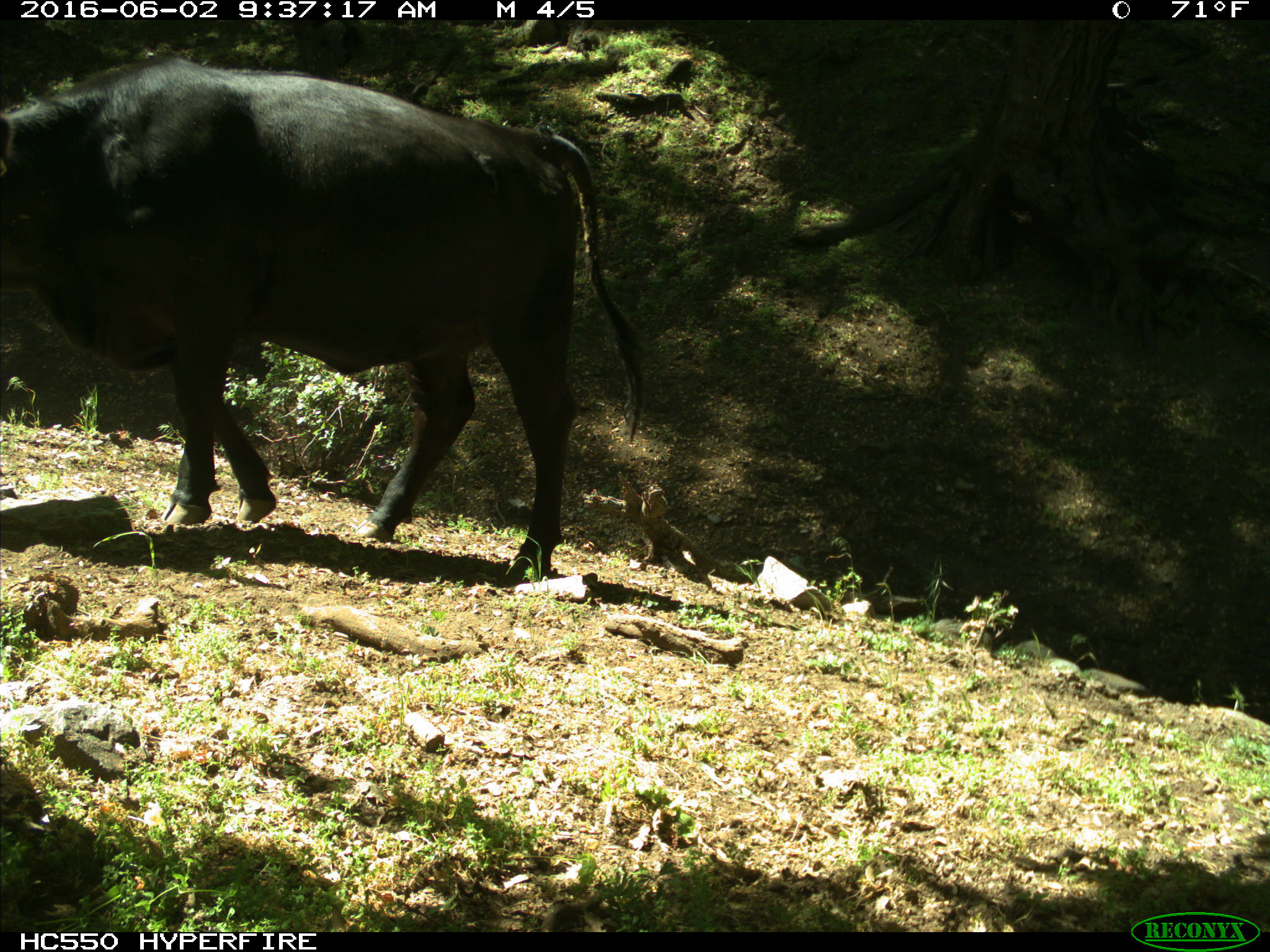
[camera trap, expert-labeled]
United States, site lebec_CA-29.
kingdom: Animalia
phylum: Chordata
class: Mammalia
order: Artiodactyla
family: Bovidae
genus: Bos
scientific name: Bos taurus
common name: domestic cow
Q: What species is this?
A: Bos taurus (domestic cow).